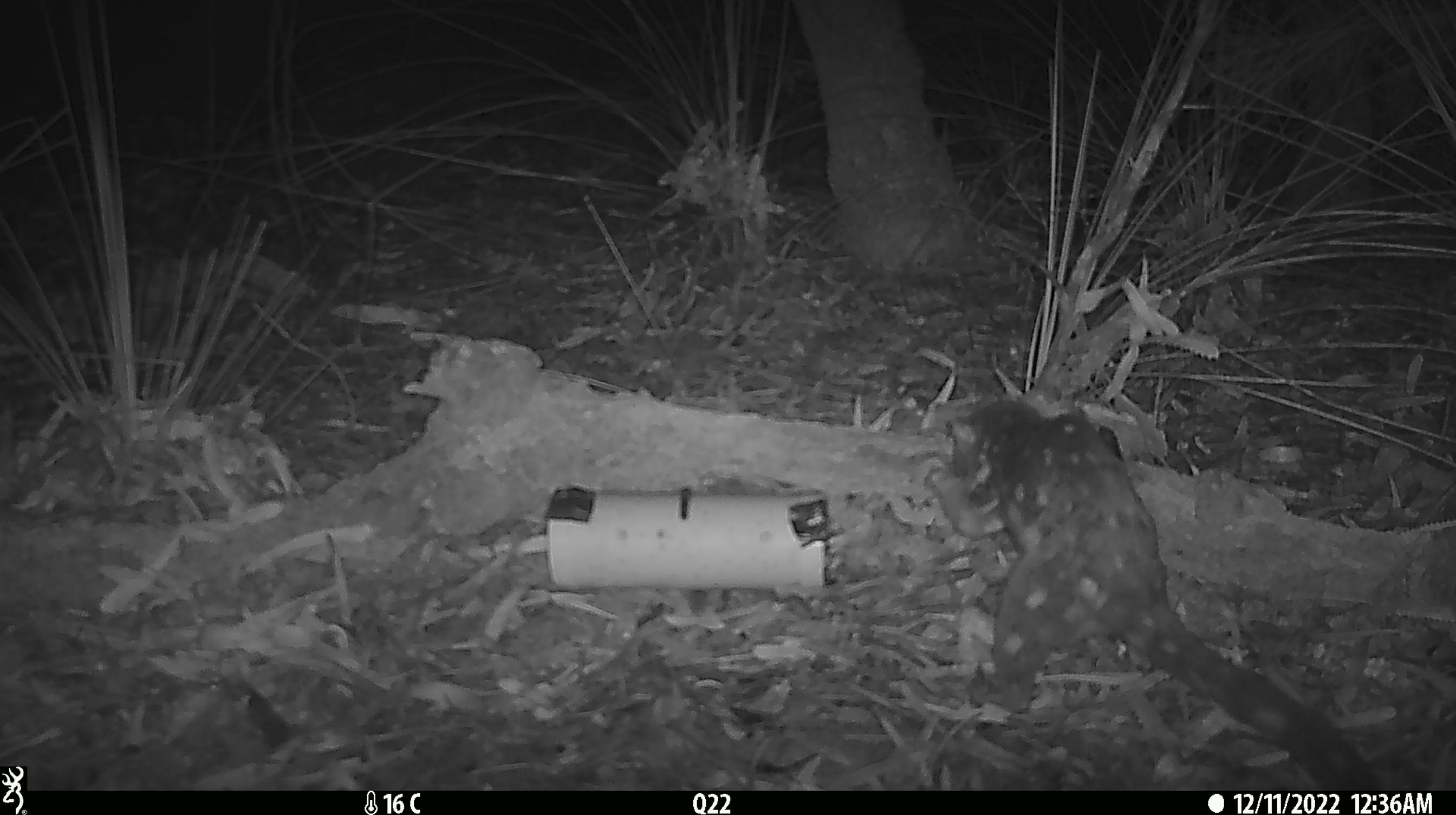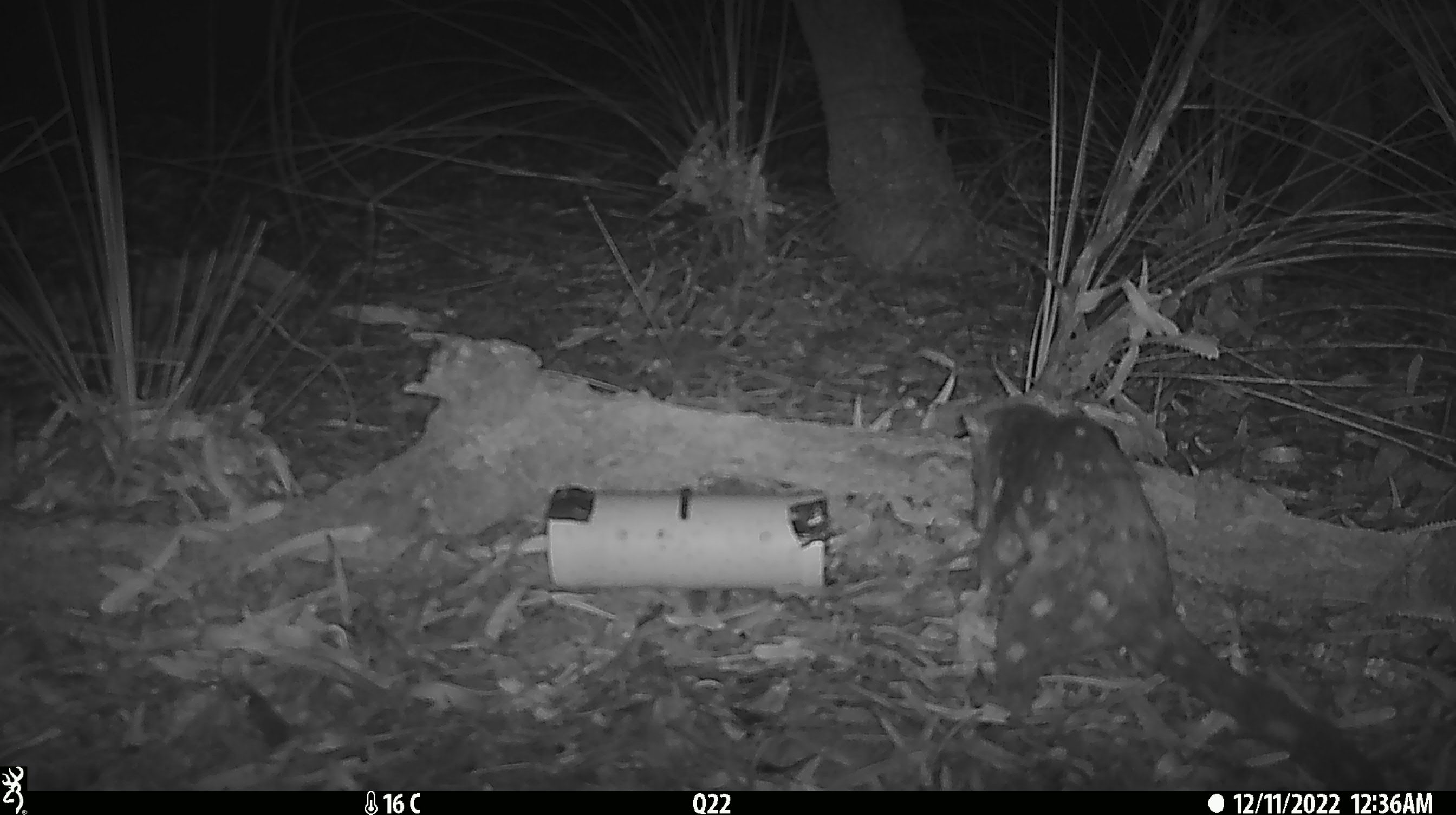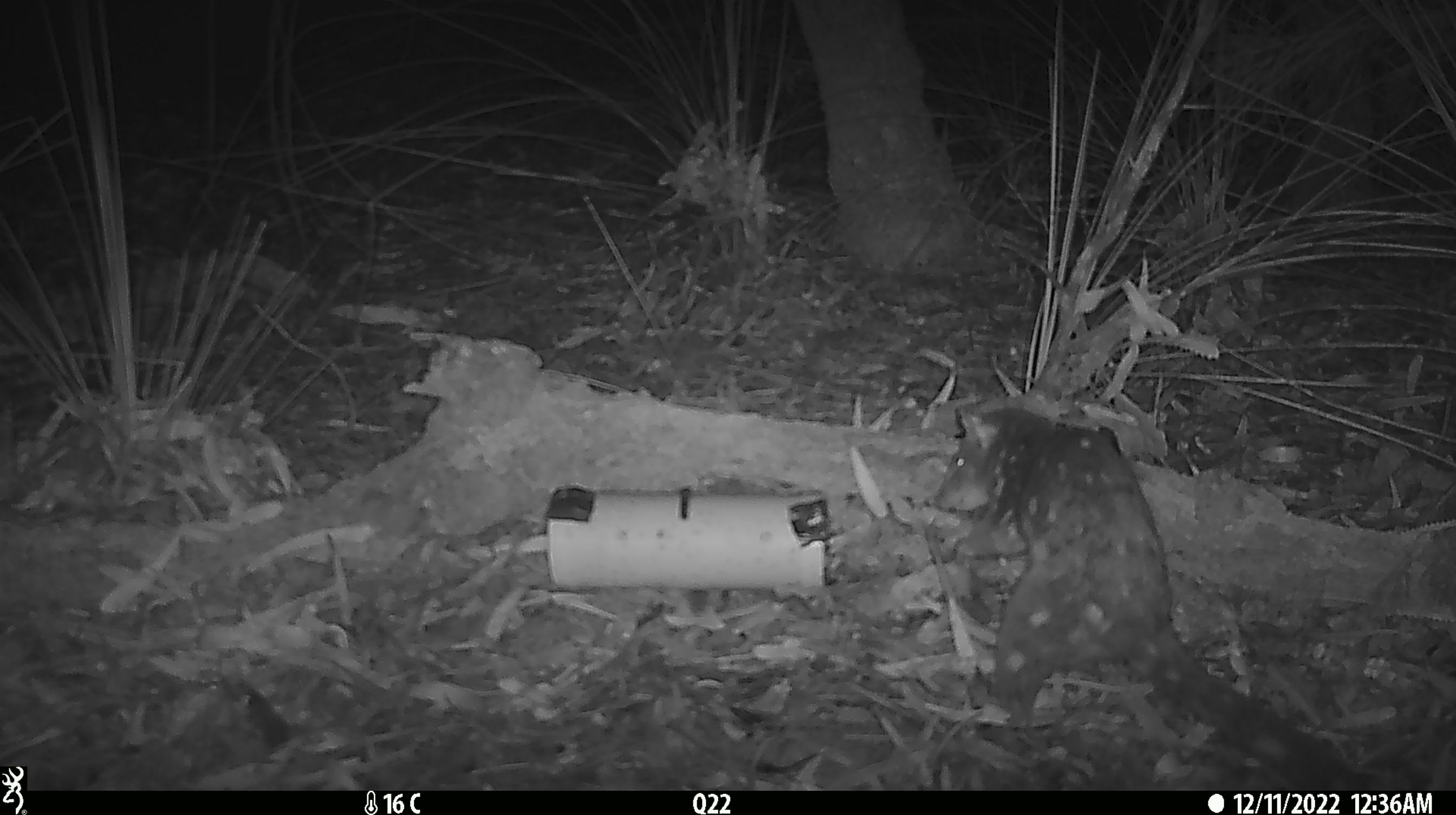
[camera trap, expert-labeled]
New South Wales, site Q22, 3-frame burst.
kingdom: Animalia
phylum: Chordata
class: Mammalia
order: Dasyuromorphia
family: Dasyuridae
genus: Dasyurus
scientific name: Dasyurus maculatus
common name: spotted-tailed quoll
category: quoll